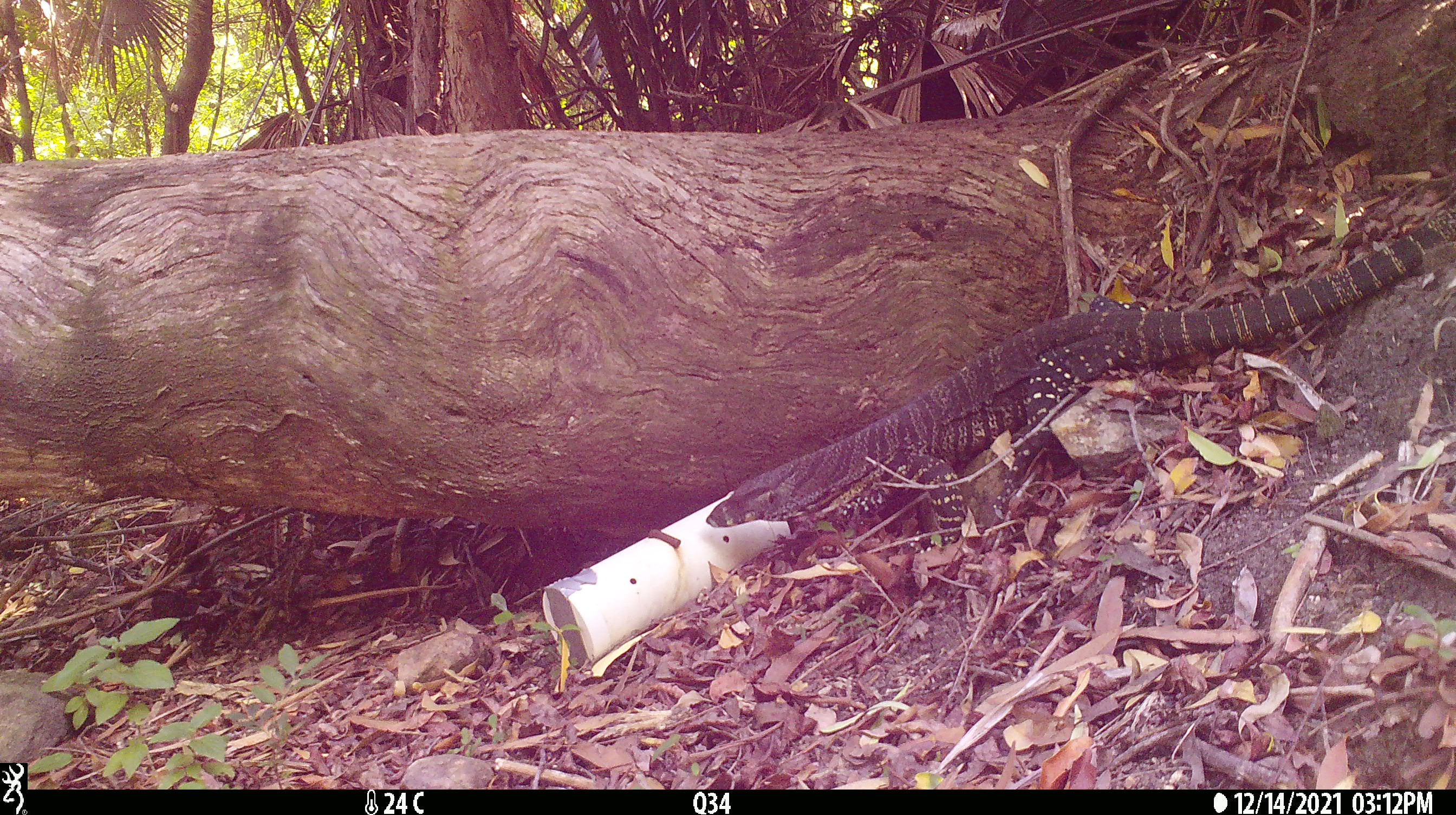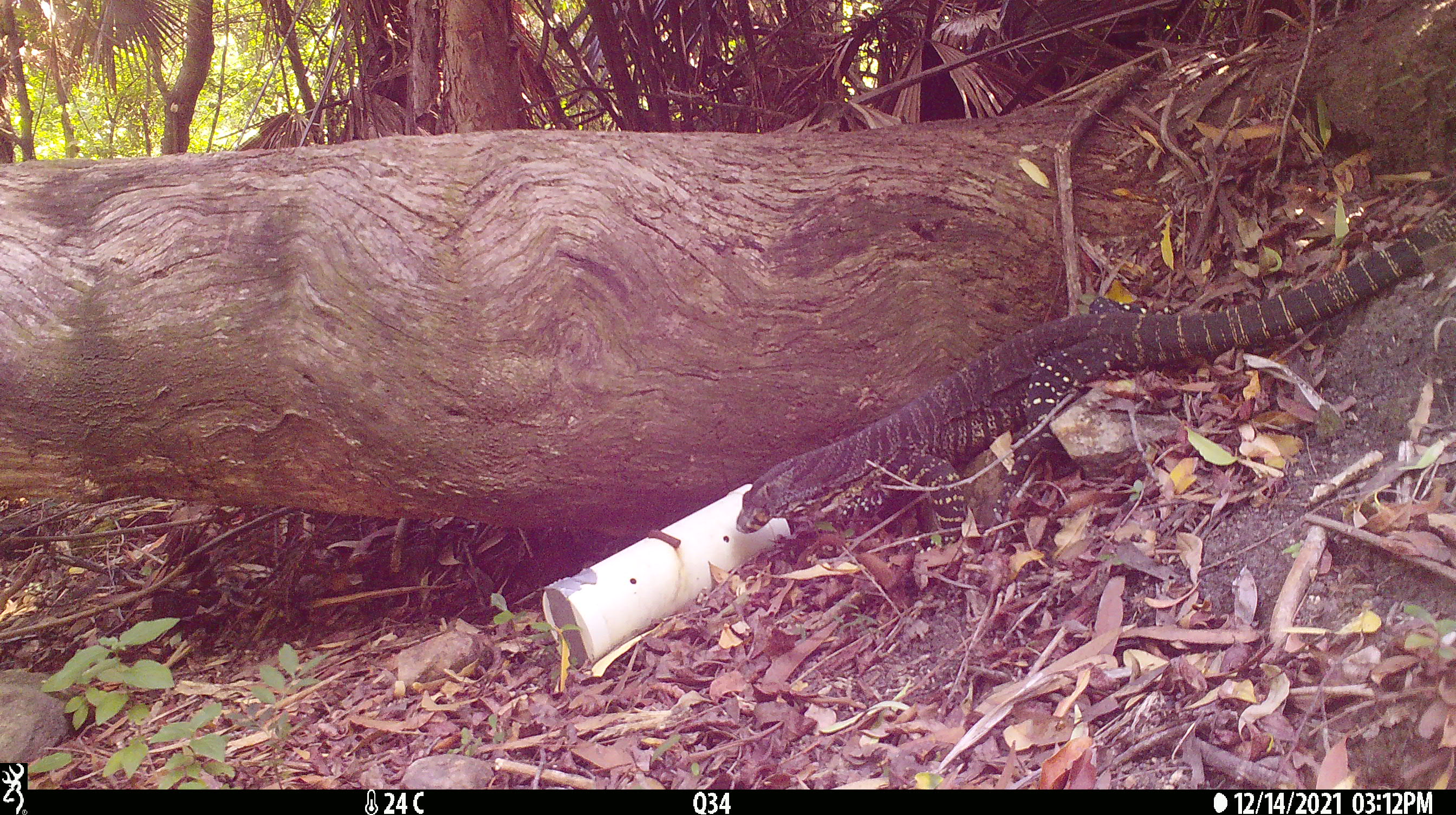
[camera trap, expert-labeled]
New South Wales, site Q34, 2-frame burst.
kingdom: Animalia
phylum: Chordata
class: Reptilia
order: Squamata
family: Varanidae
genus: Varanus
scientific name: Varanus varius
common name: lace monitor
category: goanna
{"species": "goanna (lace monitor) (Varanus varius)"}